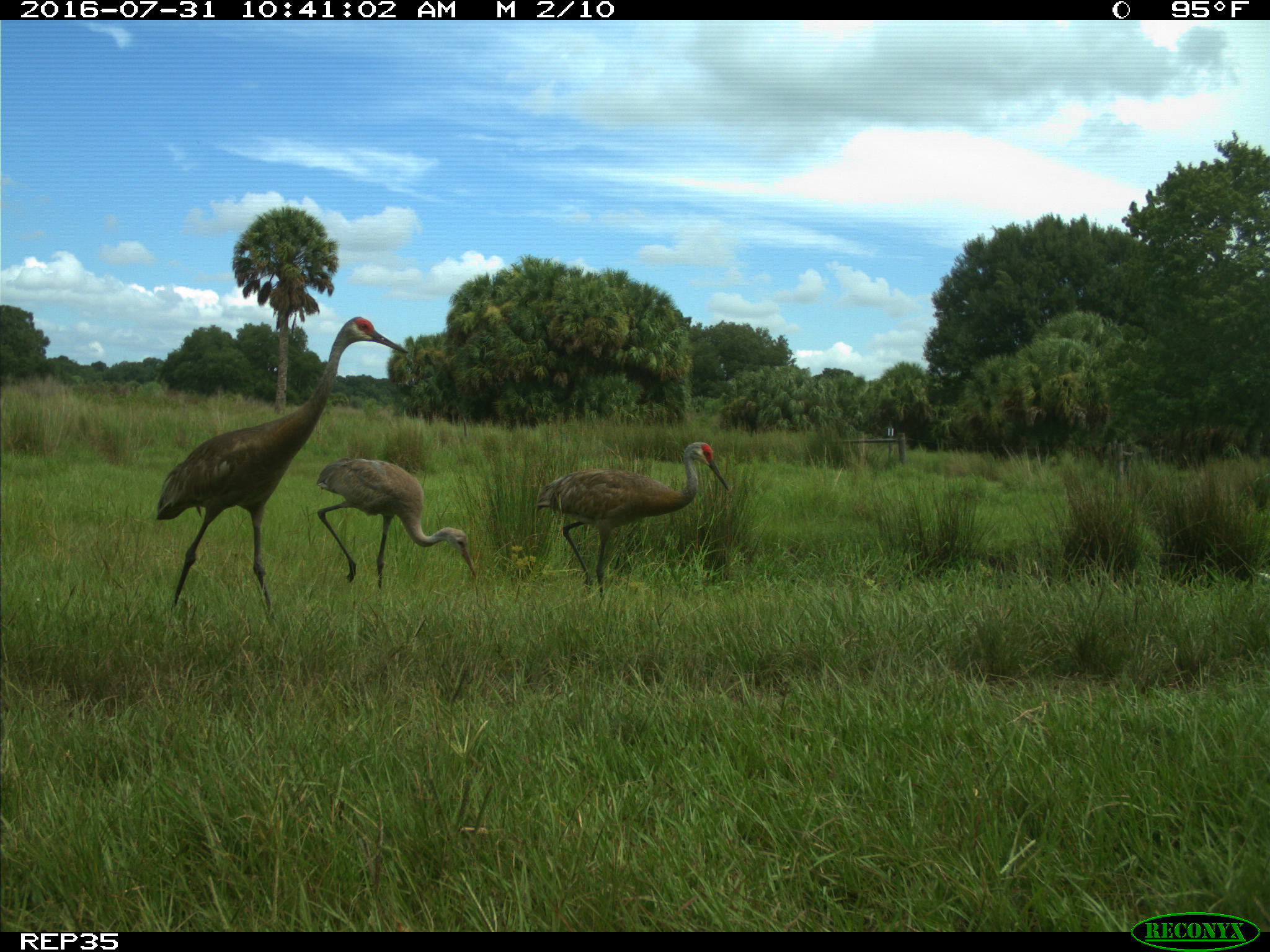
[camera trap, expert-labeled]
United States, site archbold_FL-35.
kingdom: Animalia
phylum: Chordata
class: Aves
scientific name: Aves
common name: birds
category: unidentified bird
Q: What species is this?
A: Unidentified bird (birds) (Aves).